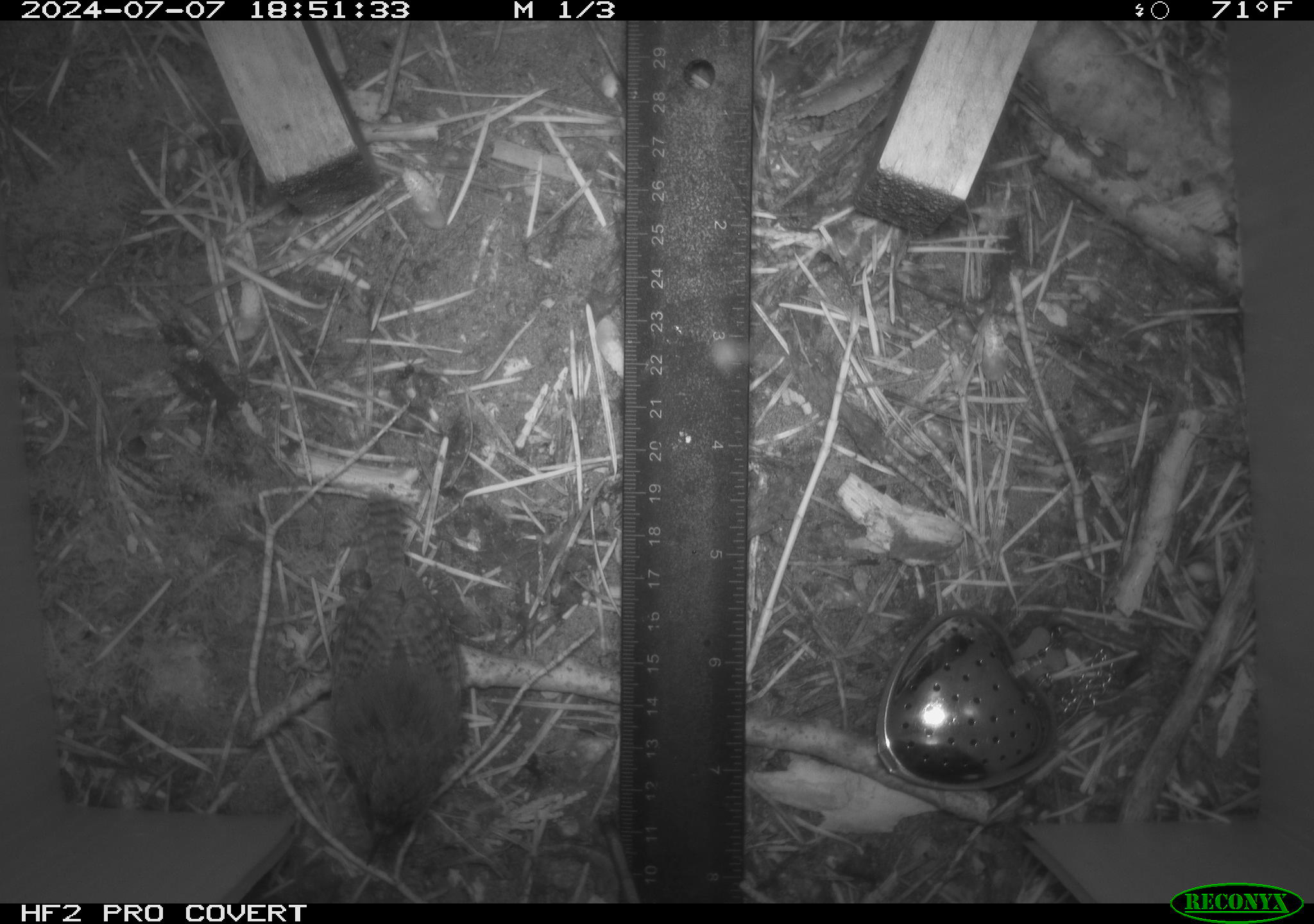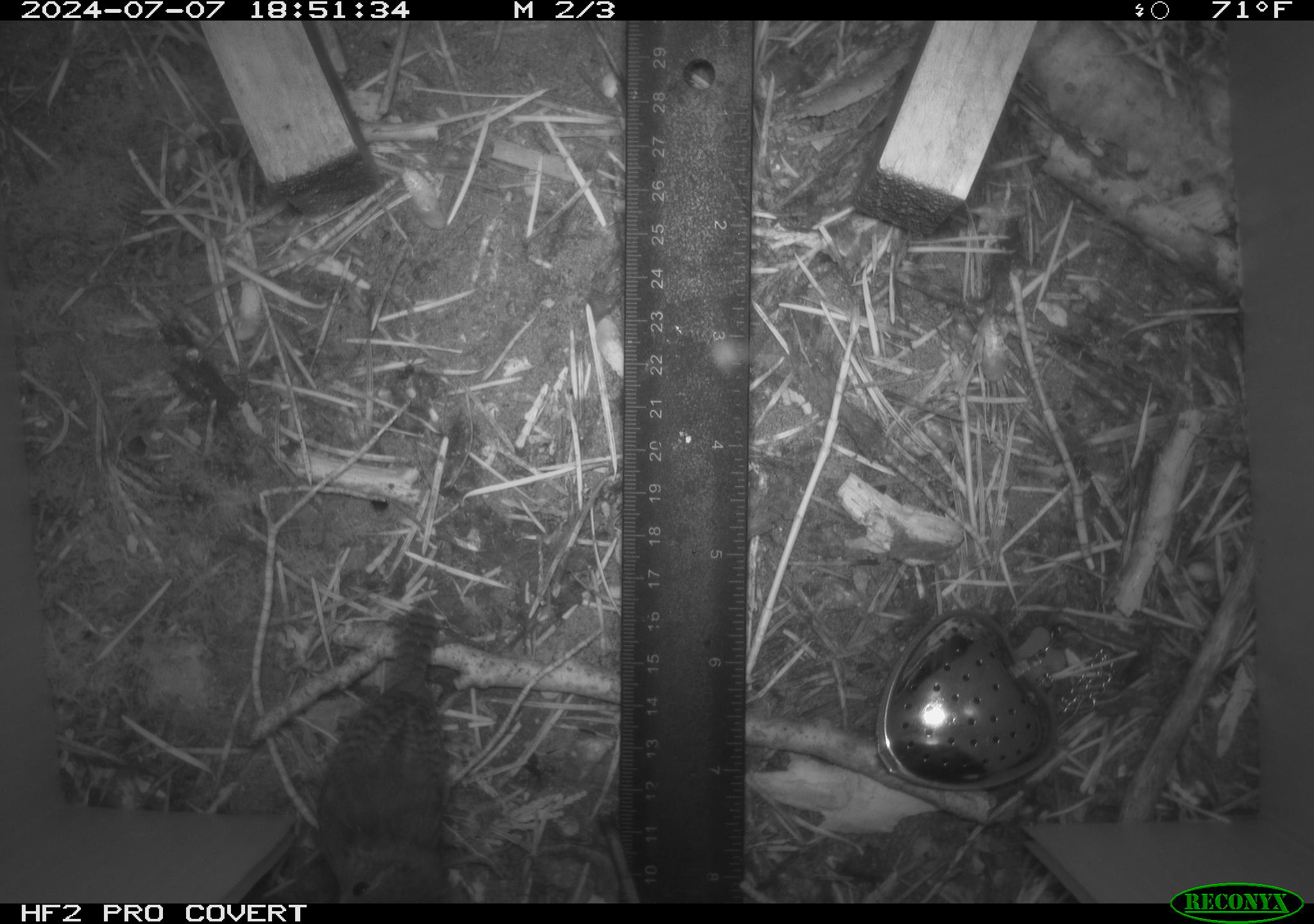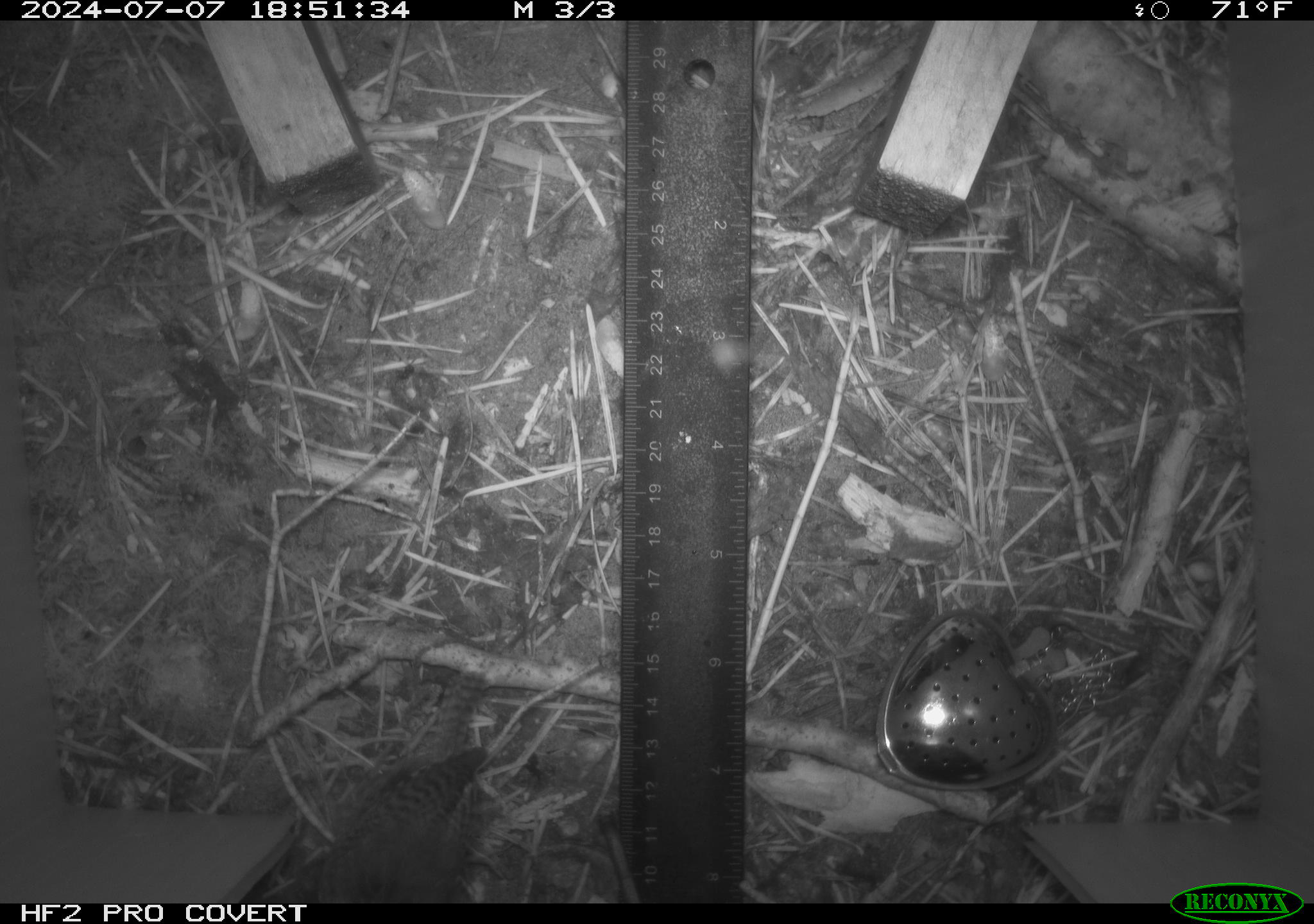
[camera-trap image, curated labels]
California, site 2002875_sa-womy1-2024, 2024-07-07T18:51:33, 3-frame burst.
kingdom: Animalia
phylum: Chordata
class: Aves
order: Passeriformes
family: Troglodytidae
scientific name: Troglodytidae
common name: wren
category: troglodytidae family